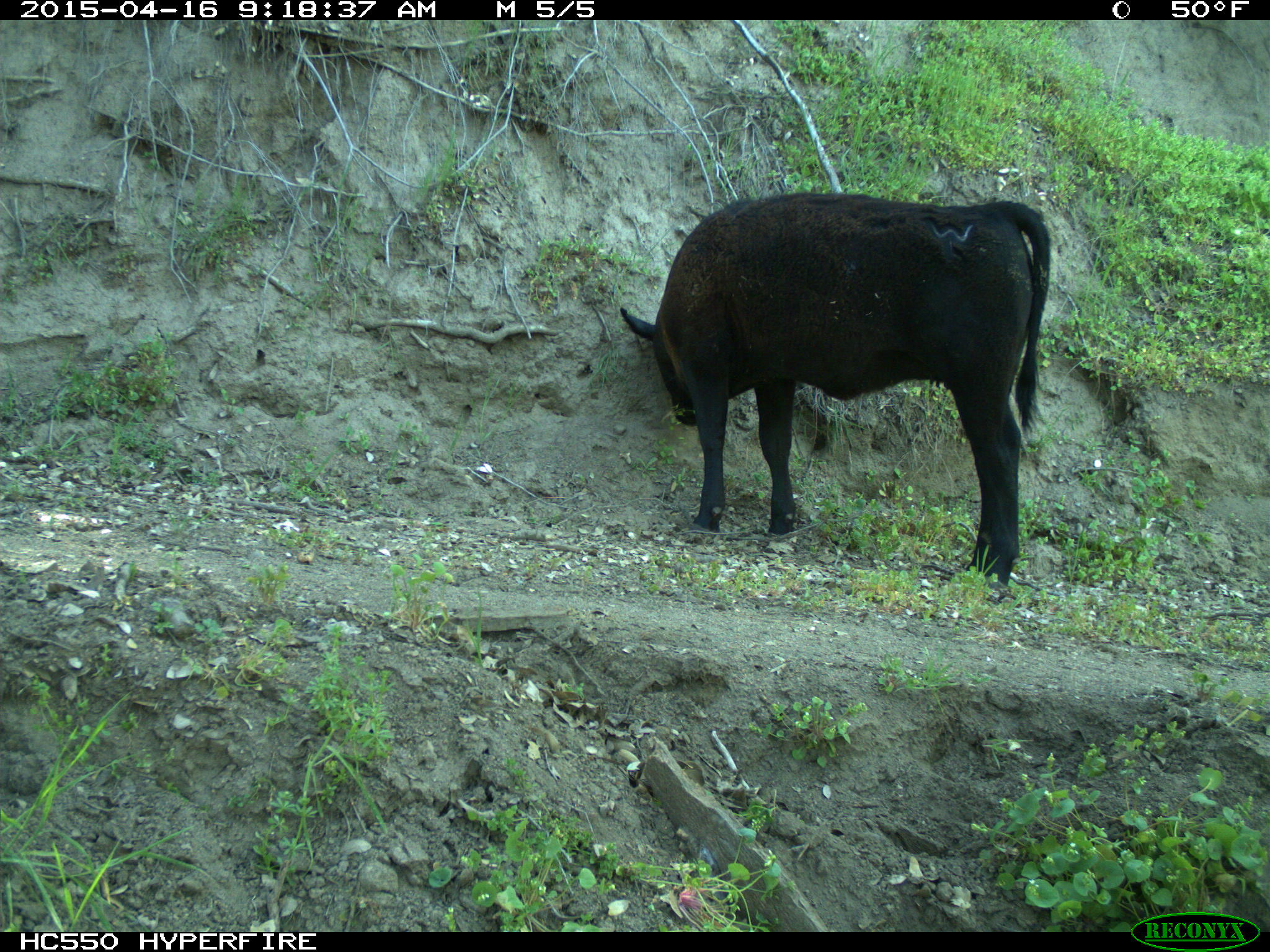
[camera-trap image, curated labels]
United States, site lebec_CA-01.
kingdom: Animalia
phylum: Chordata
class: Mammalia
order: Artiodactyla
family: Bovidae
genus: Bos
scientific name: Bos taurus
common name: domestic cow